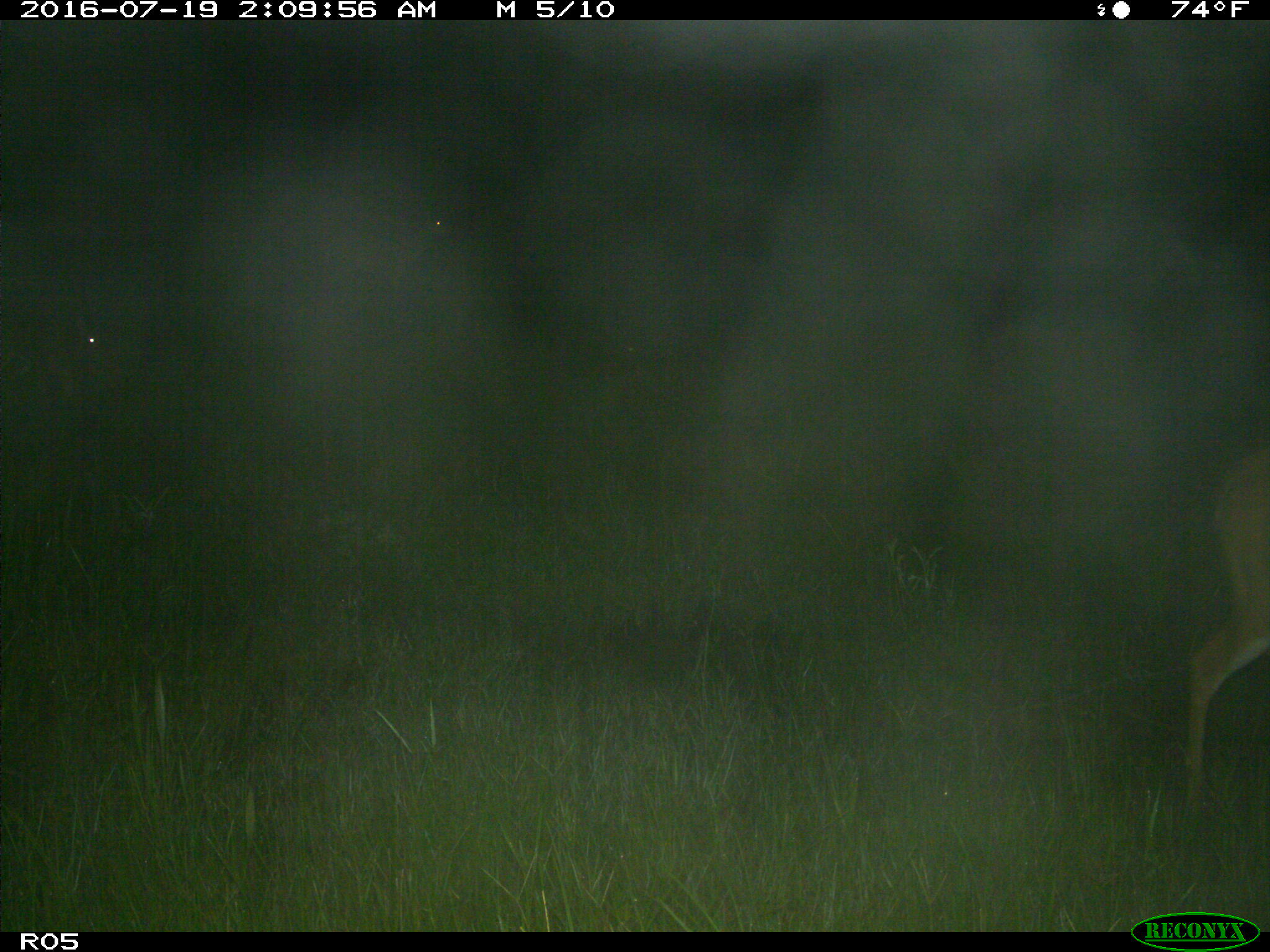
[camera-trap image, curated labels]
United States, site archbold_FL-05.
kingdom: Animalia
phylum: Chordata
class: Mammalia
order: Artiodactyla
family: Cervidae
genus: Odocoileus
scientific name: Odocoileus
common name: deer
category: unidentified deer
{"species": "unidentified deer (deer) (Odocoileus)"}